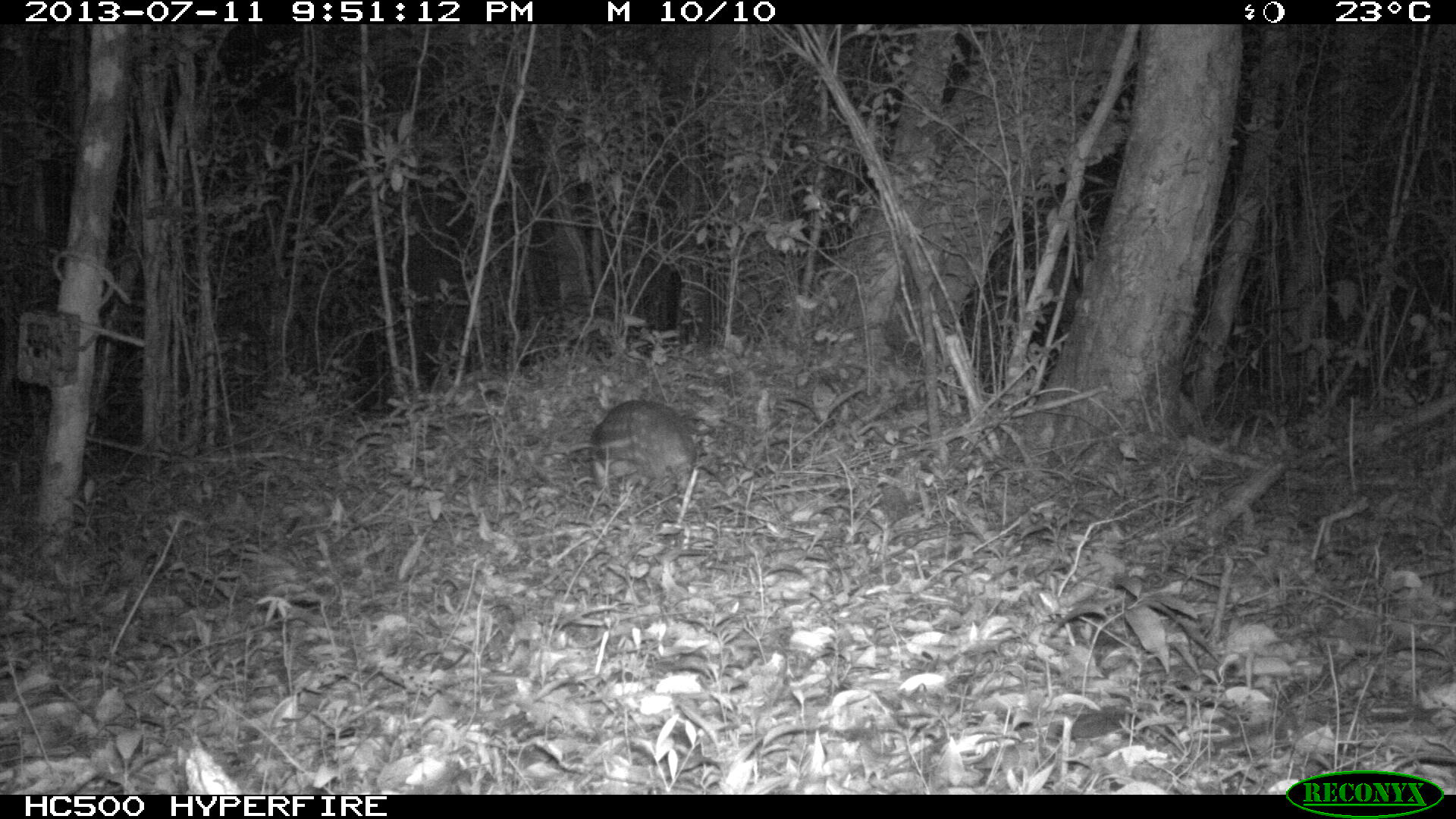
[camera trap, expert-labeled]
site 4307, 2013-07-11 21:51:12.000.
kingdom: Animalia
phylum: Chordata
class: Mammalia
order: Rodentia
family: Cuniculidae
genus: Cuniculus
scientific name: Cuniculus paca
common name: lowland paca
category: agouti paca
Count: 1.